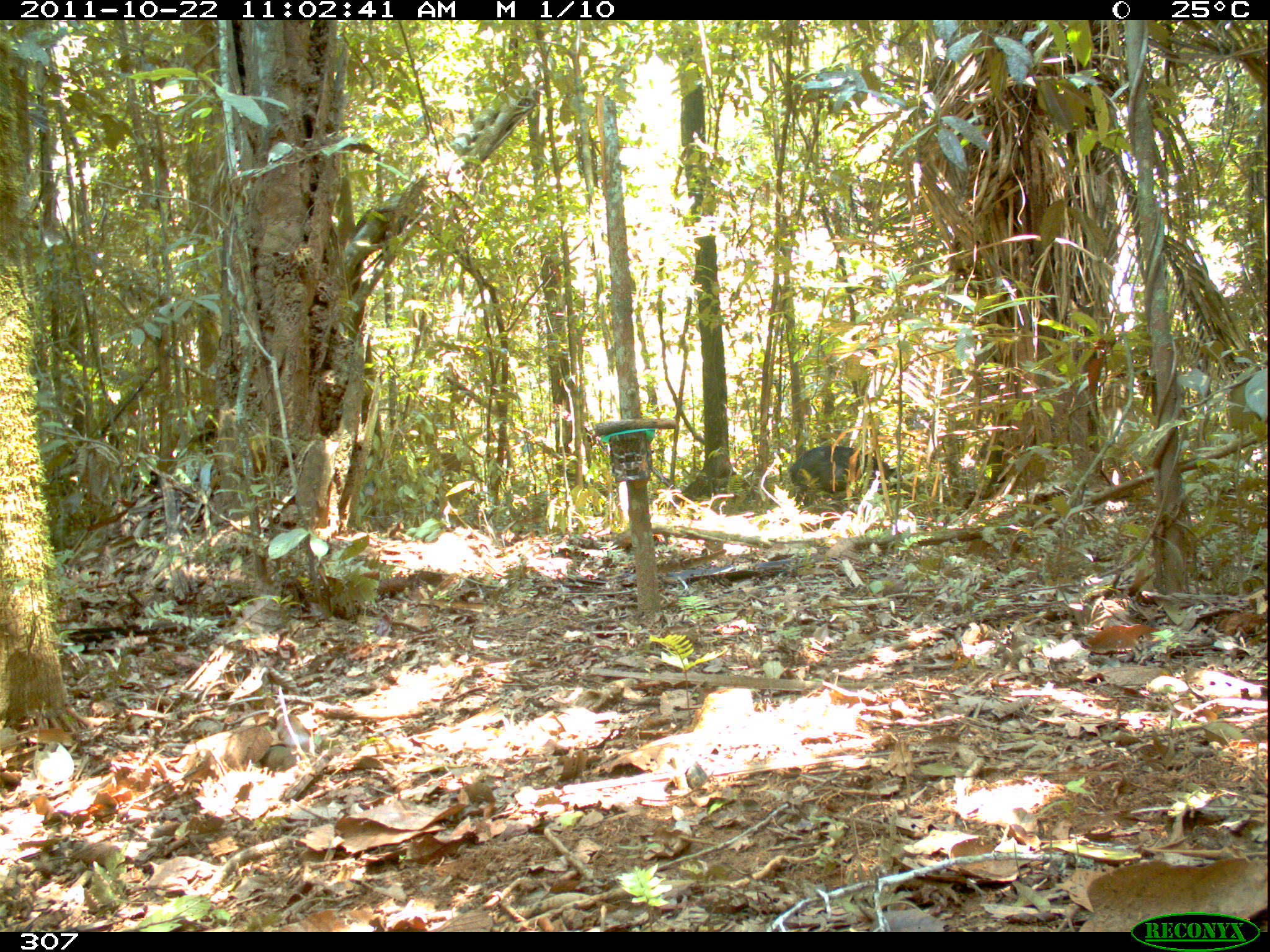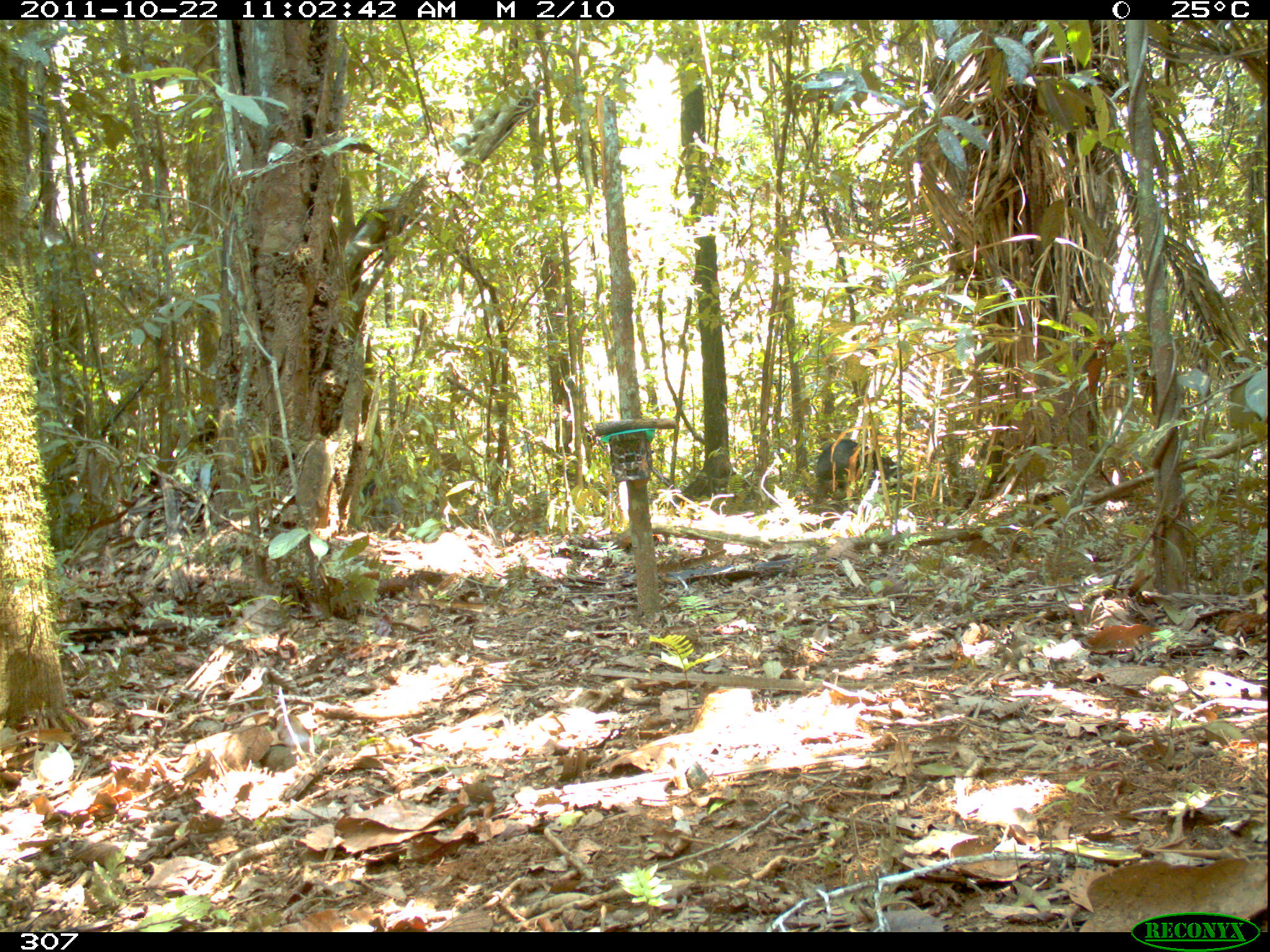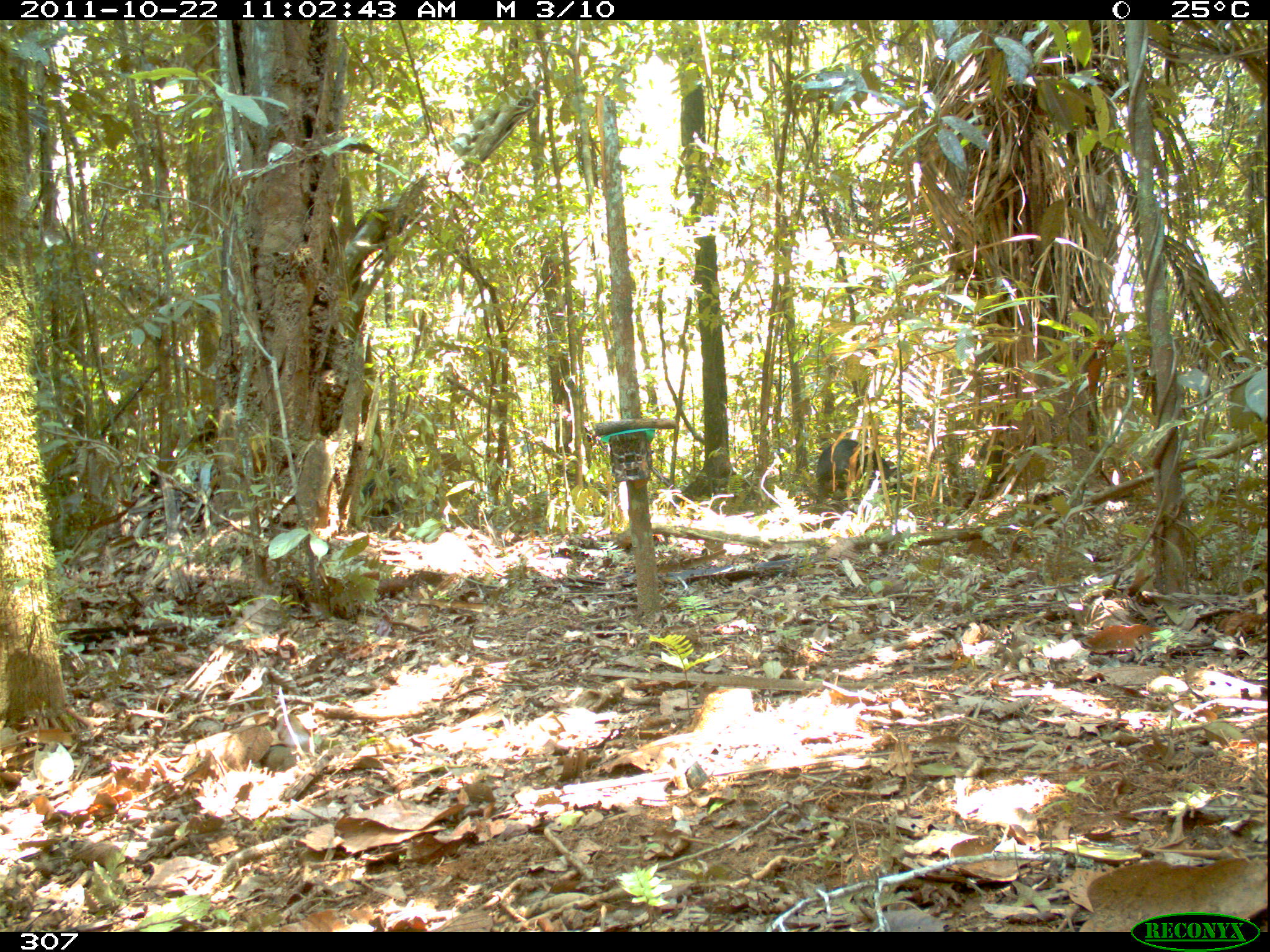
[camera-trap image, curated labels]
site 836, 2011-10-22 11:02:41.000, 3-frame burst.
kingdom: Animalia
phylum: Chordata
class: Mammalia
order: Artiodactyla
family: Tayassuidae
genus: Tayassu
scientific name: Tayassu pecari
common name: white-lipped peccary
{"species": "Tayassu pecari (white-lipped peccary)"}